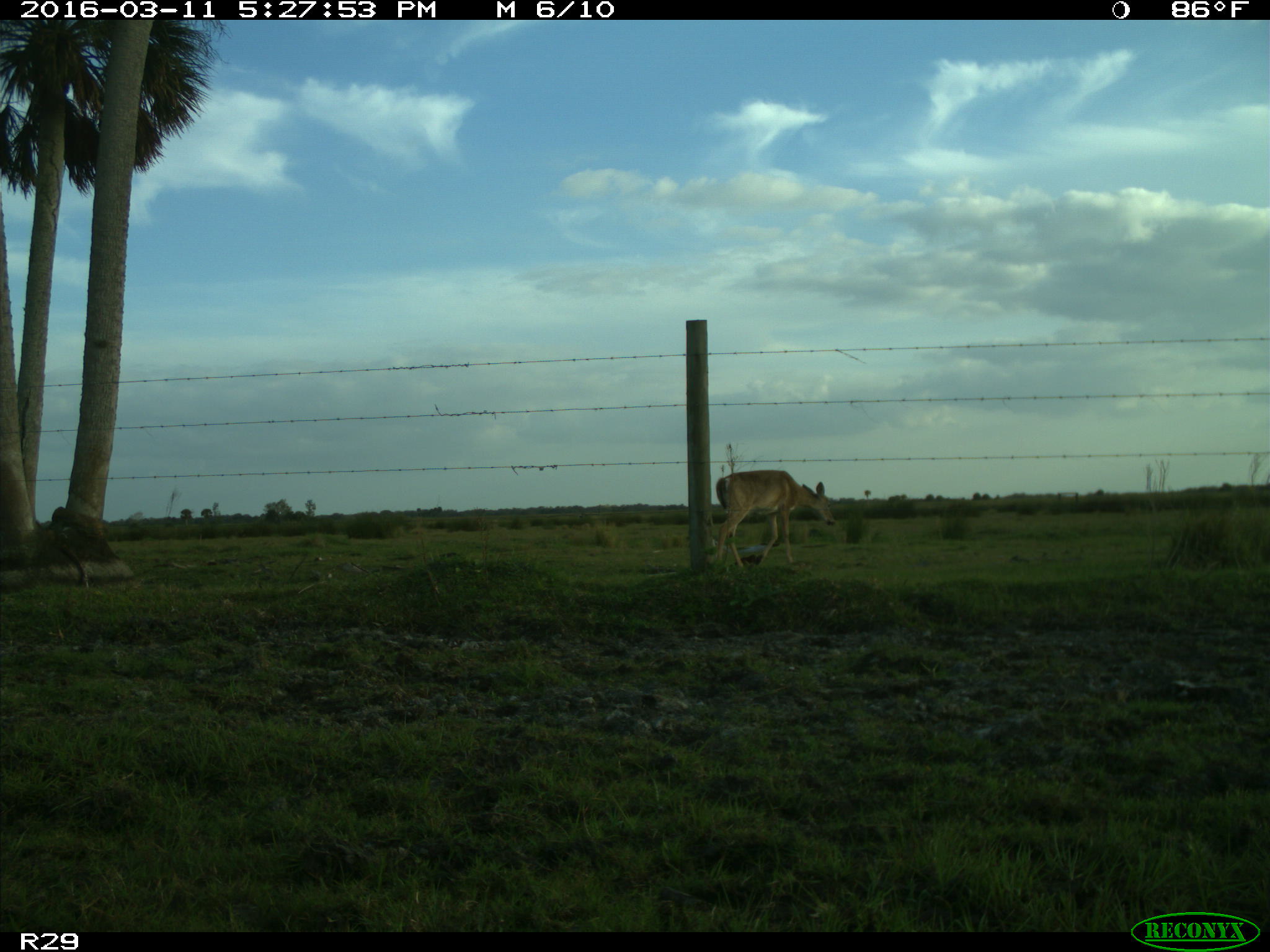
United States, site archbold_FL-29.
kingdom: Animalia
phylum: Chordata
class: Mammalia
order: Artiodactyla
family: Cervidae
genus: Odocoileus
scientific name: Odocoileus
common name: deer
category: unidentified deer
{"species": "unidentified deer (deer) (Odocoileus)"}